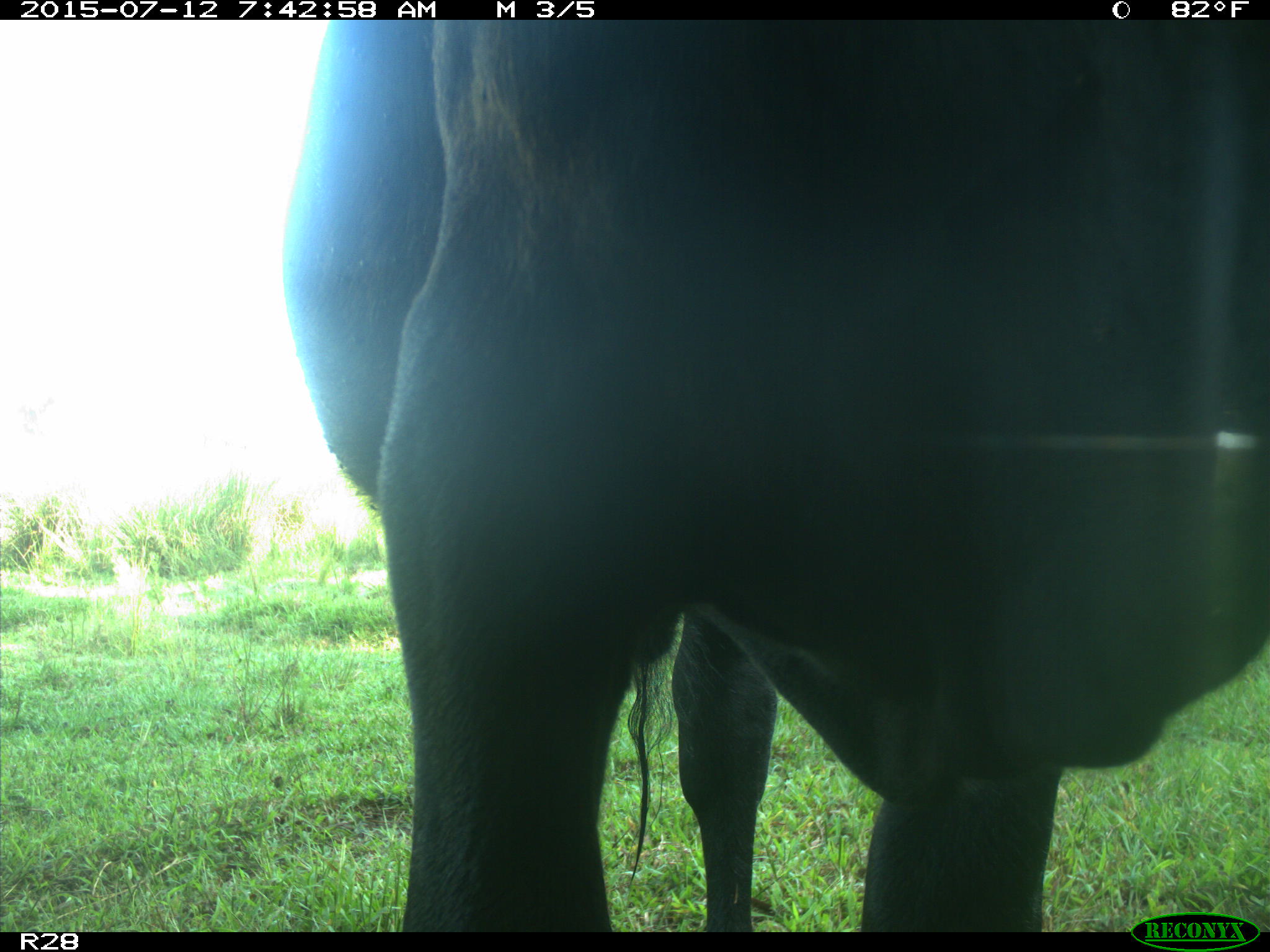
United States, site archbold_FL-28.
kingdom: Animalia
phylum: Chordata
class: Mammalia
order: Artiodactyla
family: Bovidae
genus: Bos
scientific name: Bos taurus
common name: domestic cow